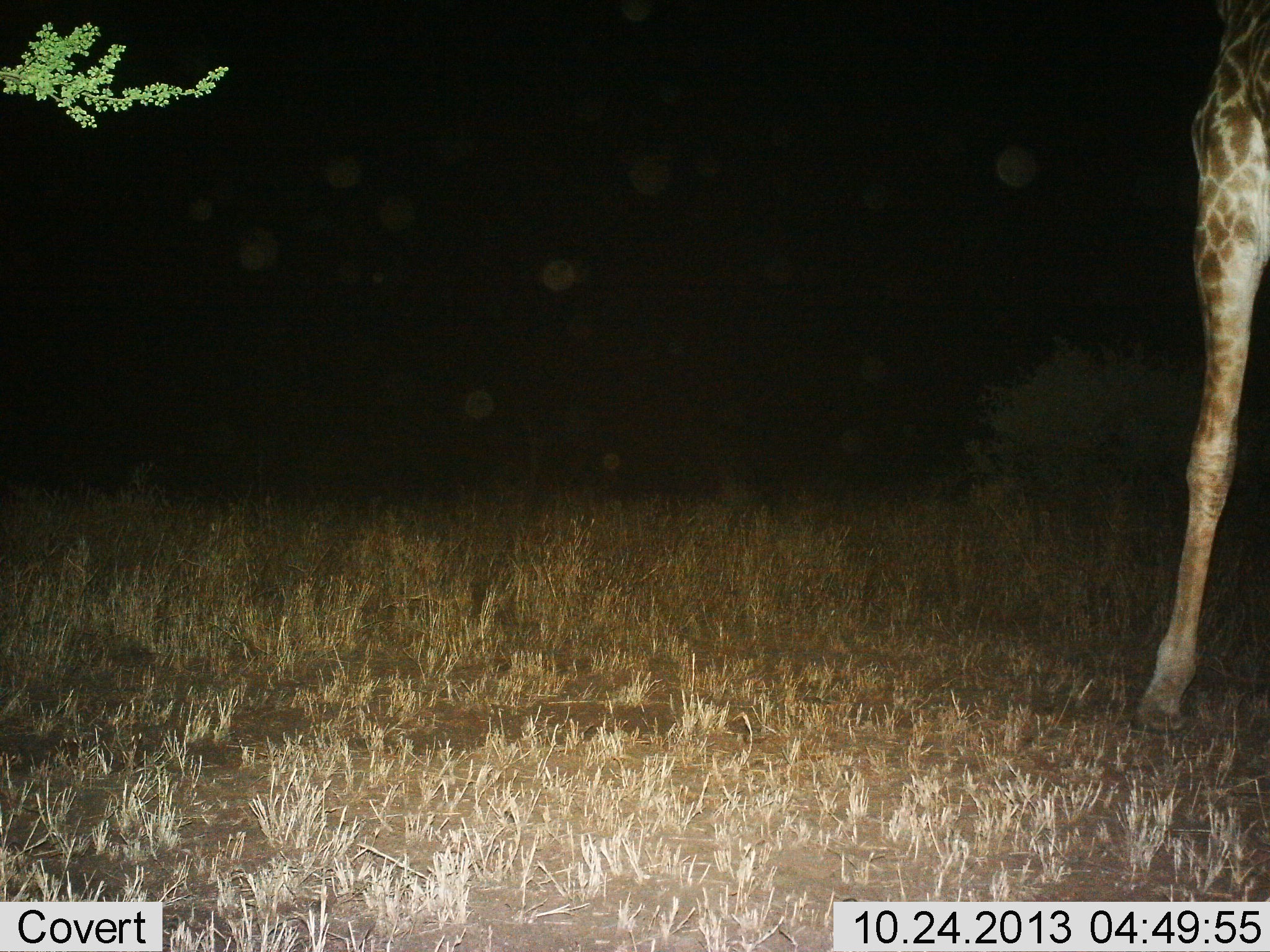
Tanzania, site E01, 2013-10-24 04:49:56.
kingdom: Animalia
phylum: Chordata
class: Mammalia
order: Artiodactyla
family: Giraffidae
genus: Giraffa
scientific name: Giraffa camelopardalis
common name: giraffe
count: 1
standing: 100%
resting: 0%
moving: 0%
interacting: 0%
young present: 0%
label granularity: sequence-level